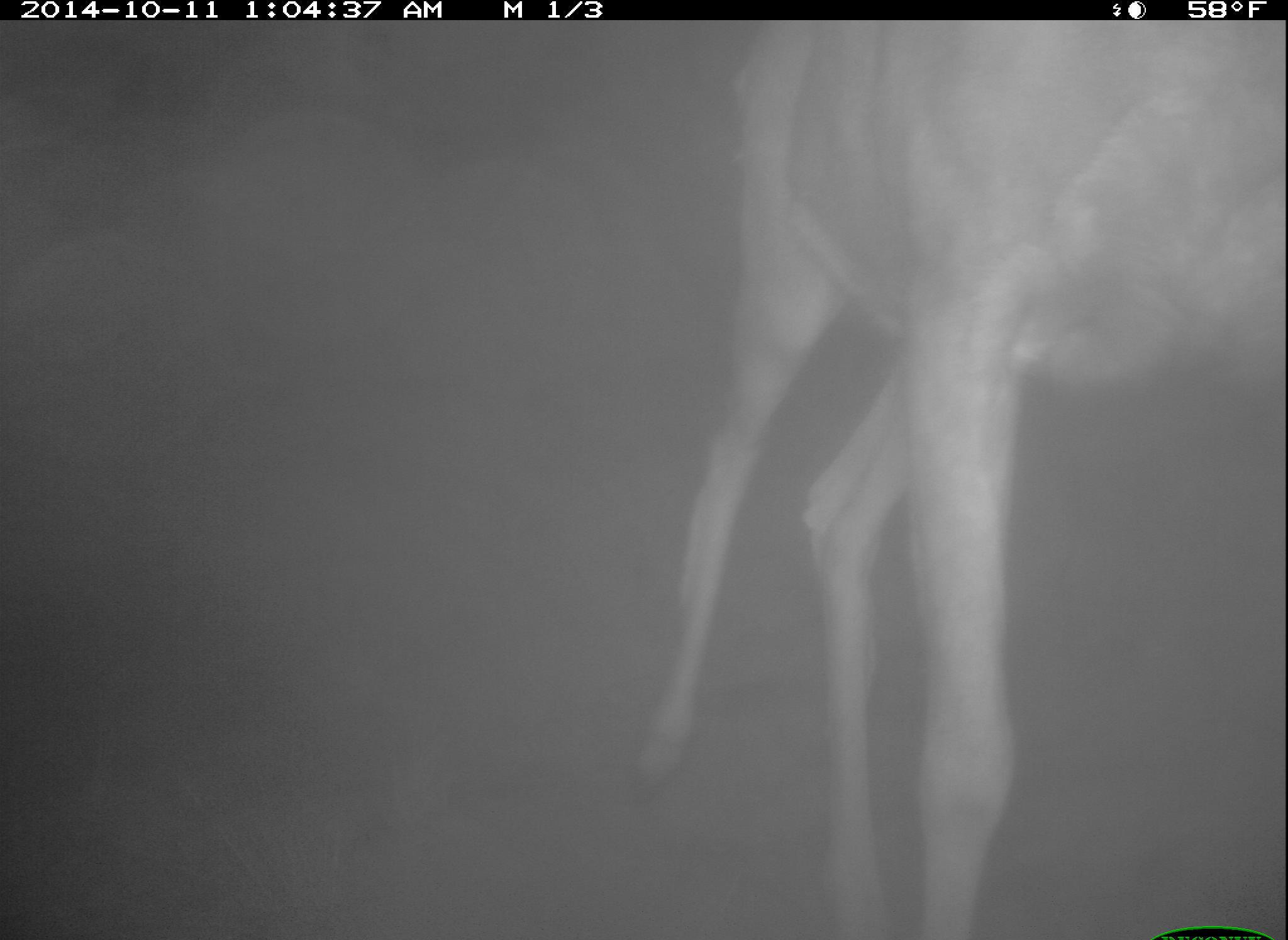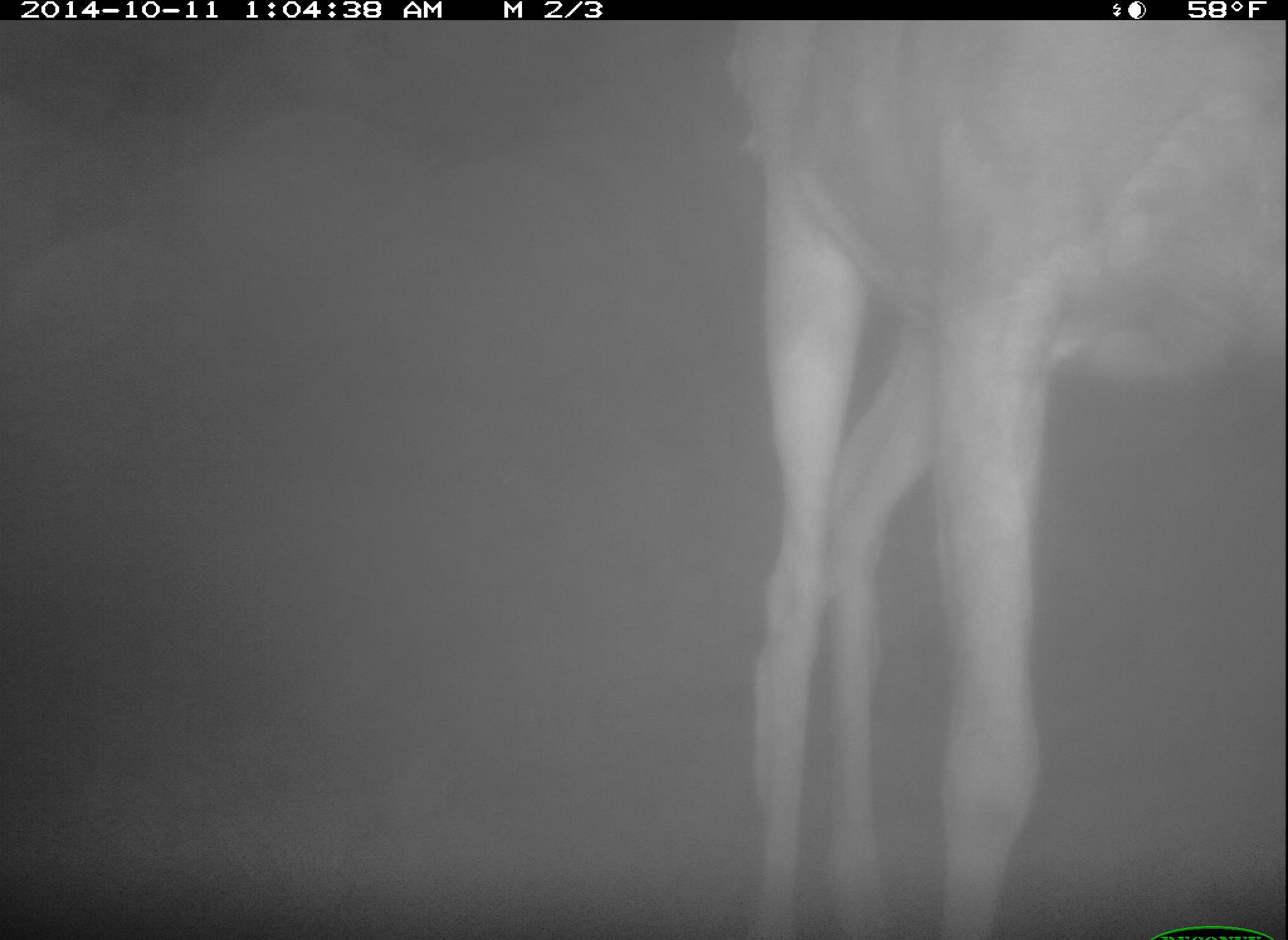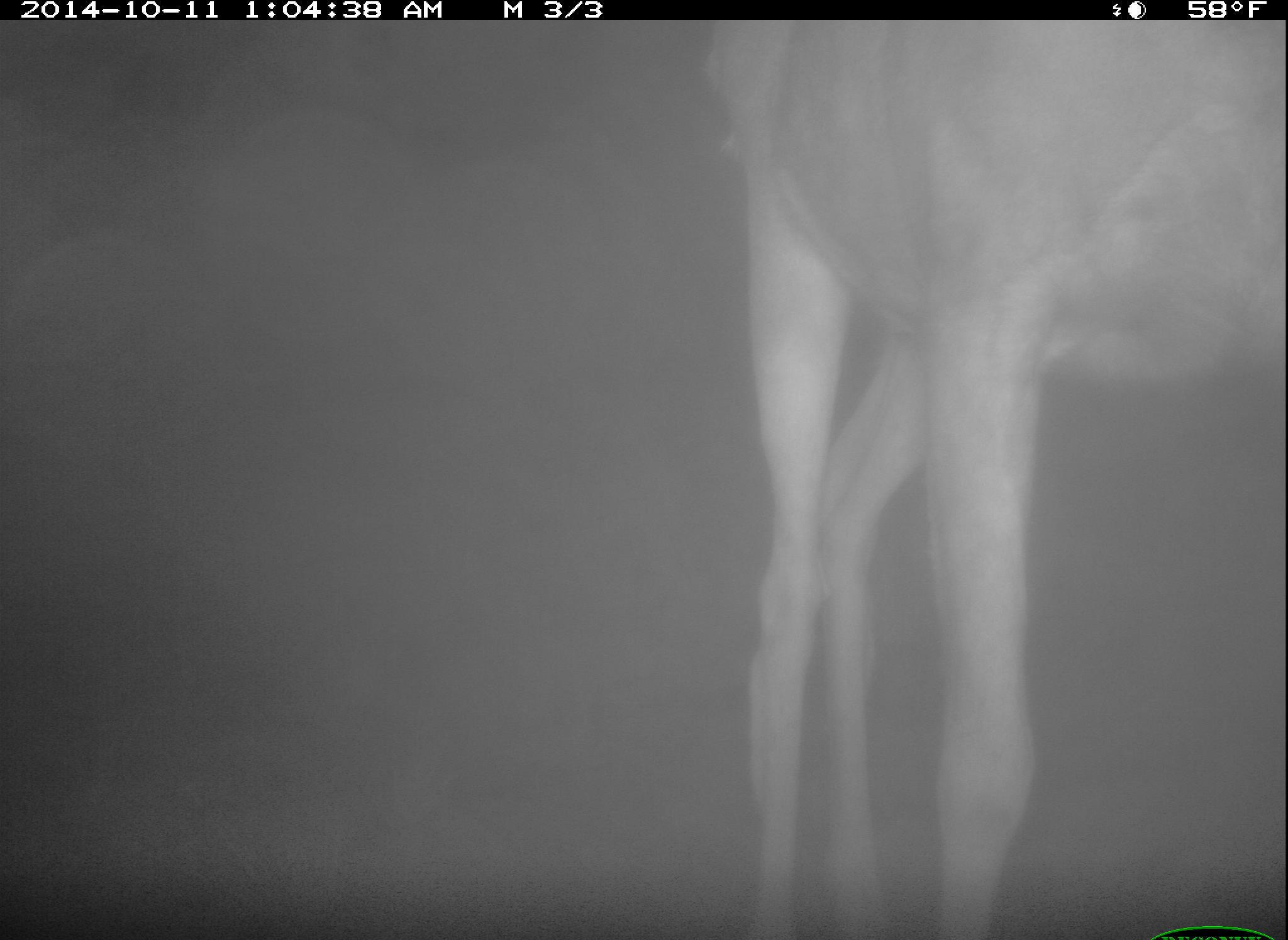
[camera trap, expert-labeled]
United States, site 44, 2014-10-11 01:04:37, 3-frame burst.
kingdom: Animalia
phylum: Chordata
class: Mammalia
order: Artiodactyla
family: Cervidae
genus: Odocoileus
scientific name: Odocoileus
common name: deer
Deer (Odocoileus).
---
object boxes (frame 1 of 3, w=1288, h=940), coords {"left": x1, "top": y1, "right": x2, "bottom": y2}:
deer: {"left": 620, "top": 21, "right": 1287, "bottom": 940}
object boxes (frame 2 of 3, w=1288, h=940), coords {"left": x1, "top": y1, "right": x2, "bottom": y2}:
deer: {"left": 719, "top": 16, "right": 1285, "bottom": 940}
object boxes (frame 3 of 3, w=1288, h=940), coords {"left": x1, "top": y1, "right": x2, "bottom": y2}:
deer: {"left": 704, "top": 21, "right": 1282, "bottom": 940}